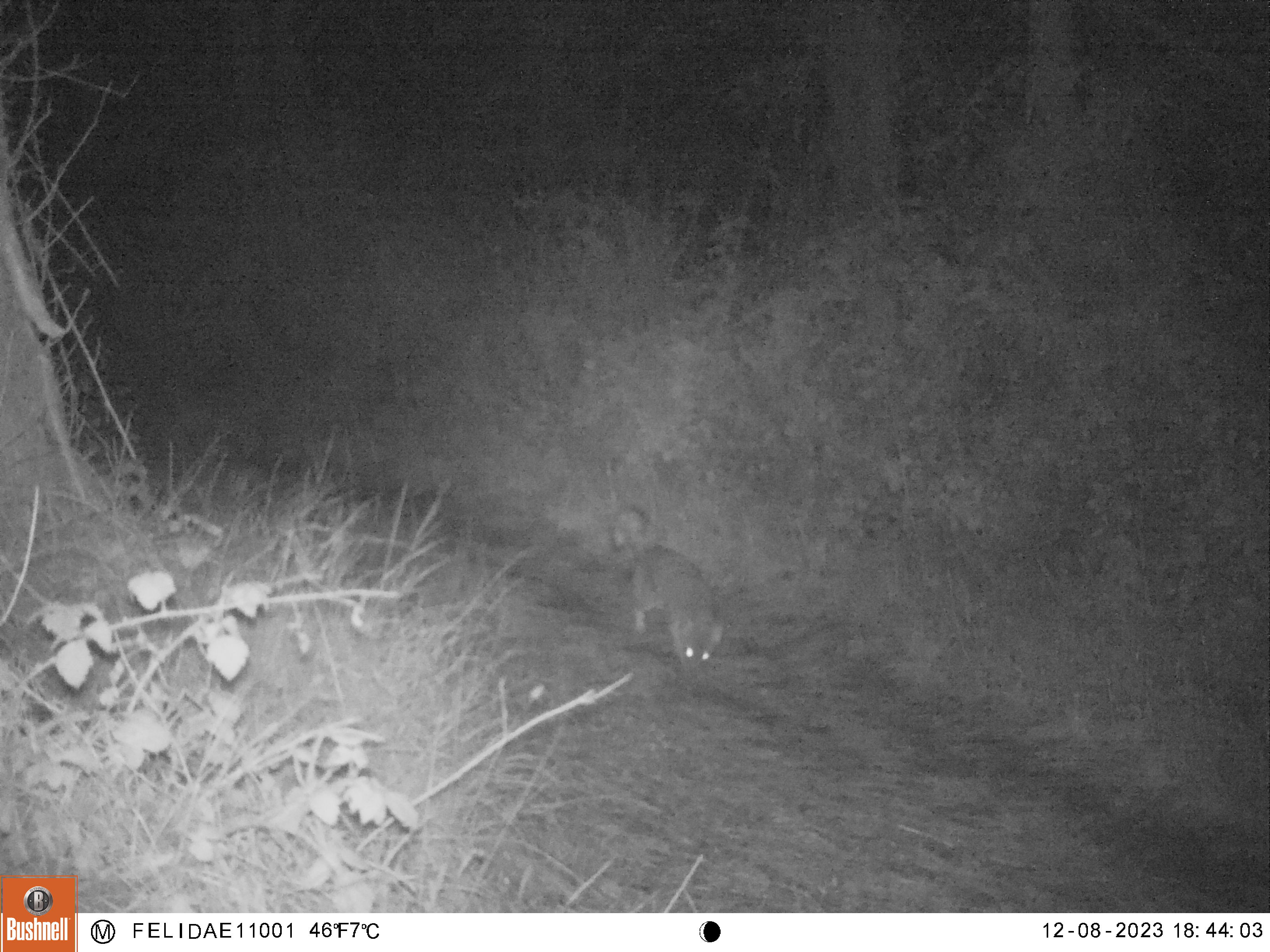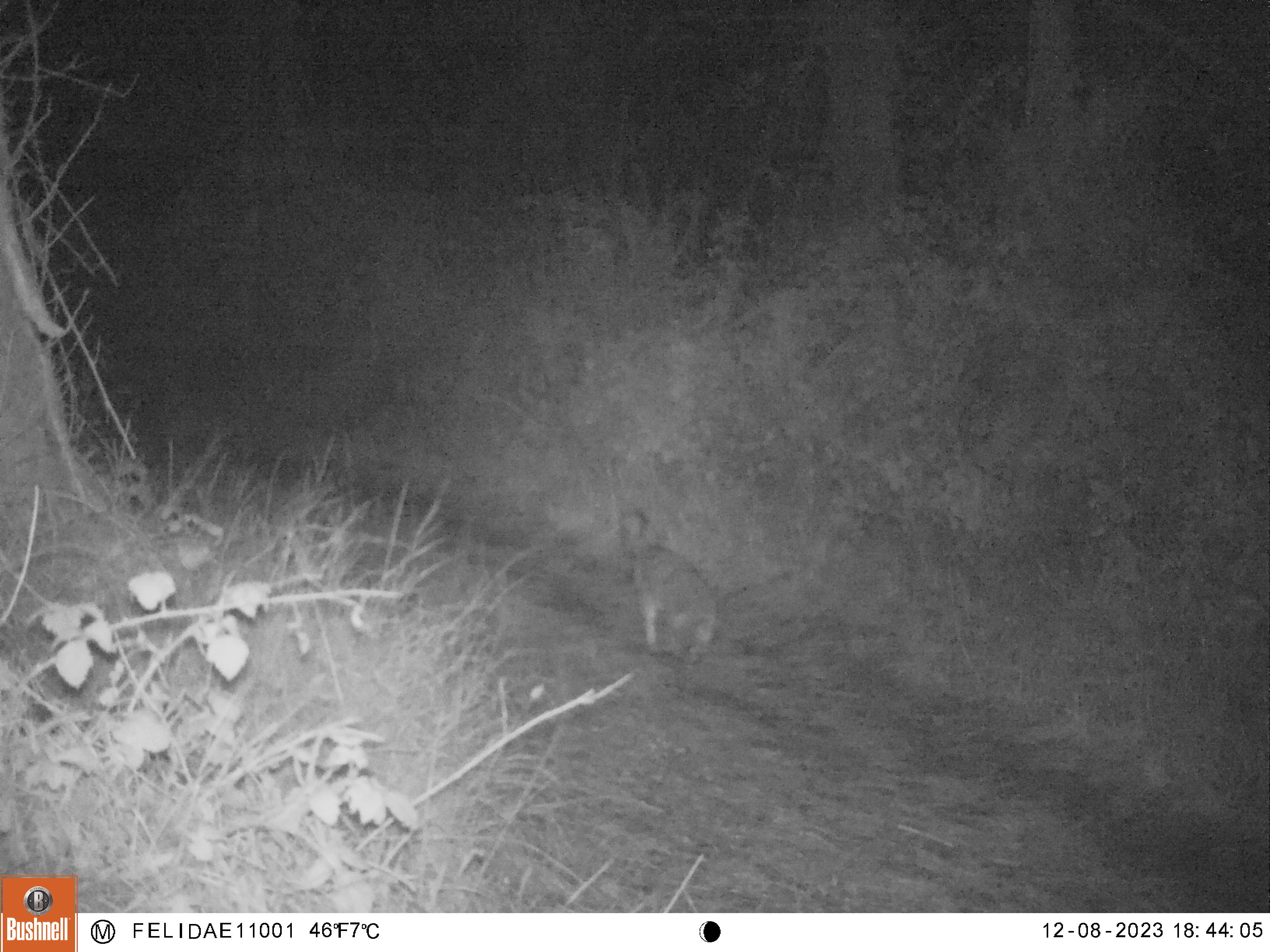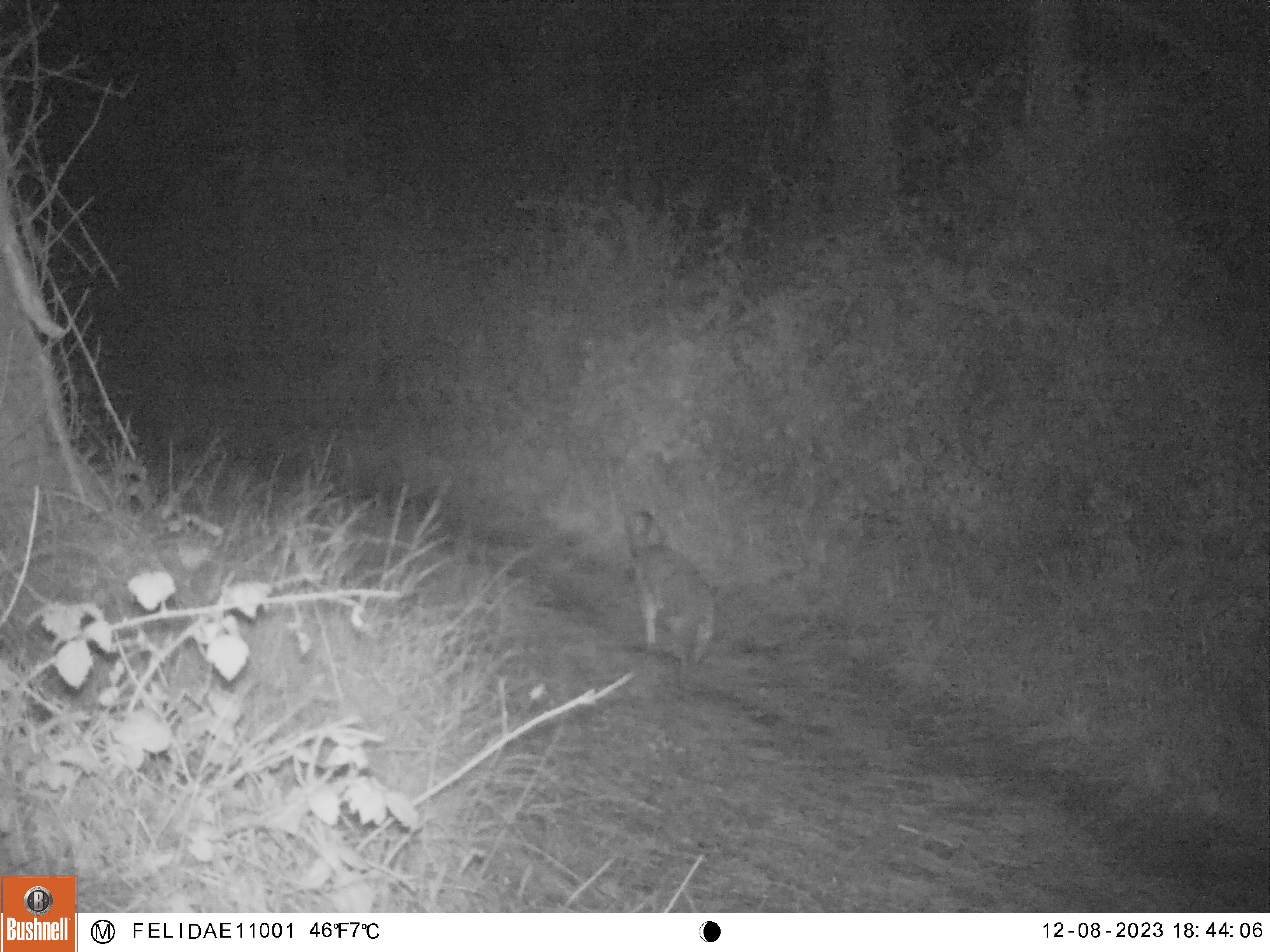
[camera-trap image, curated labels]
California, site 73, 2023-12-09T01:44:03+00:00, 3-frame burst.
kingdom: Animalia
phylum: Chordata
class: Mammalia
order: Carnivora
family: Felidae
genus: Lynx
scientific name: Lynx rufus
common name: bobcat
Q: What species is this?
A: Bobcat (Lynx rufus).